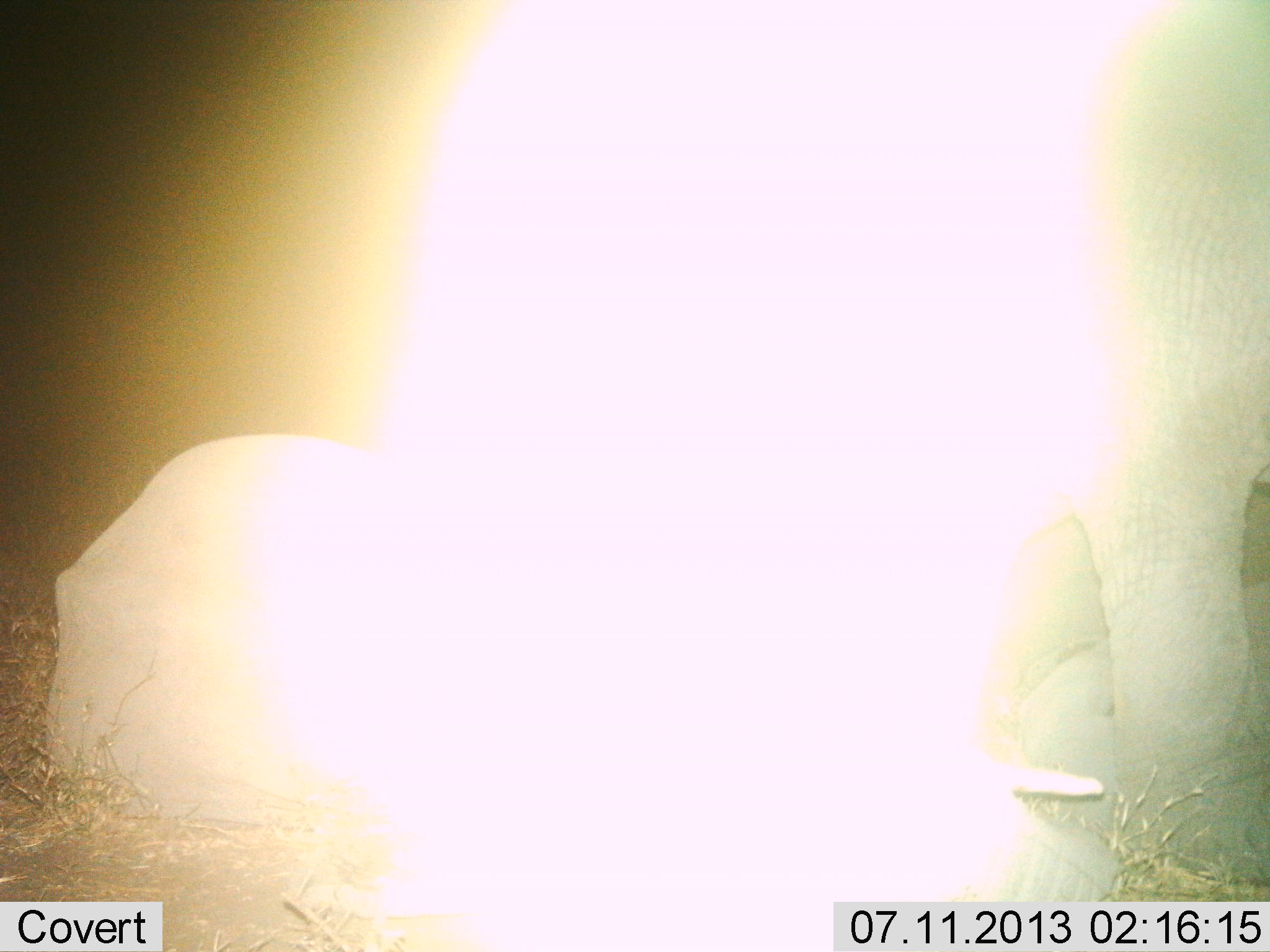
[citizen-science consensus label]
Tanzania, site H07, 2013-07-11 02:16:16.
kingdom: Animalia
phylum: Chordata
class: Mammalia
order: Proboscidea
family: Elephantidae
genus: Loxodonta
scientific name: Loxodonta africana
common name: african bush elephant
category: elephant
Elephant (african bush elephant) (Loxodonta africana), count 2. Behavior (volunteer vote fractions): standing 70%, resting 70%, moving 10%, interacting 10%. Young present (vote fraction): 10%. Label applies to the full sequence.